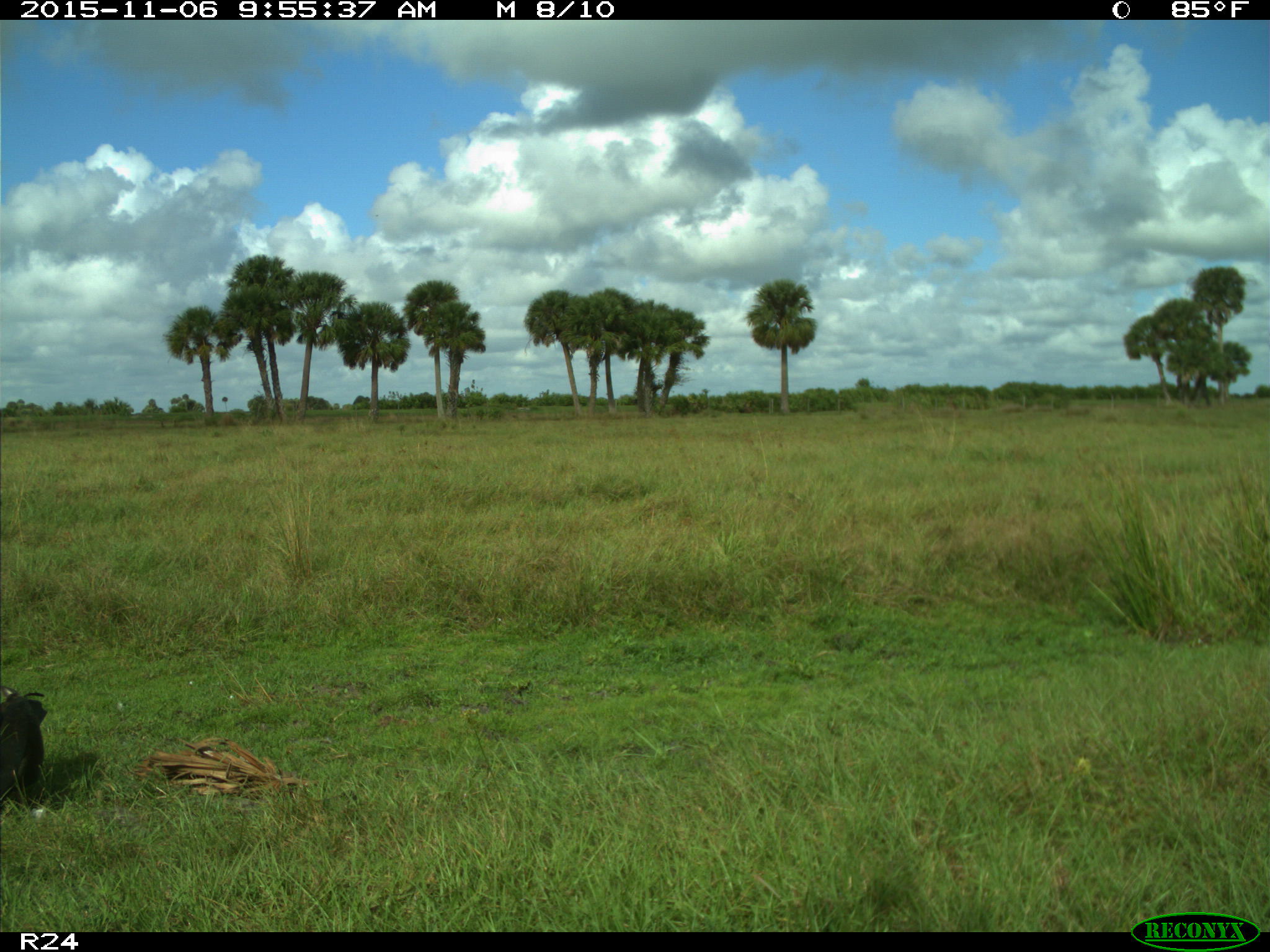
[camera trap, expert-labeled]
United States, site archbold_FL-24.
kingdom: Animalia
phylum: Chordata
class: Aves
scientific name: Aves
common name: birds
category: unidentified bird